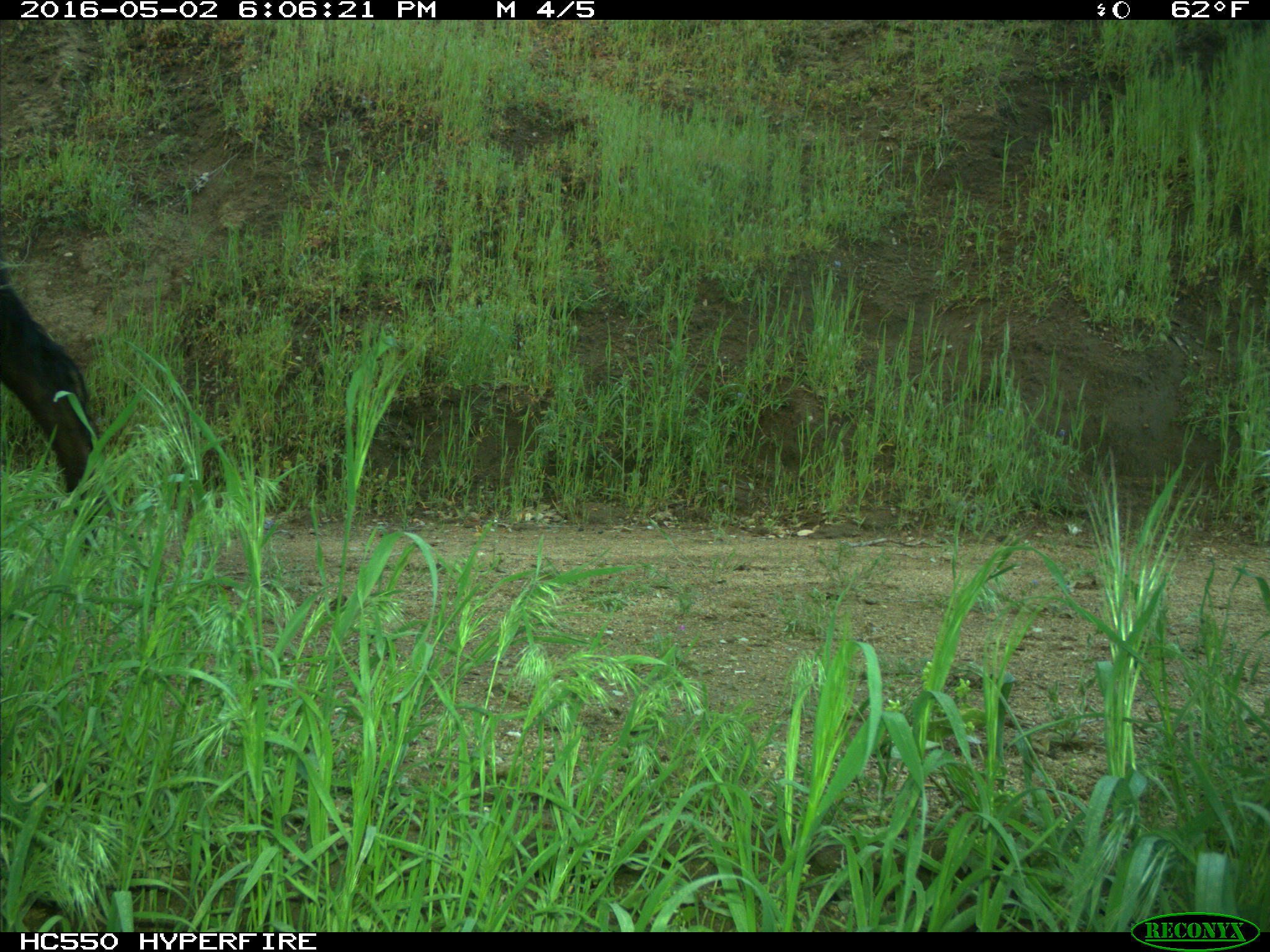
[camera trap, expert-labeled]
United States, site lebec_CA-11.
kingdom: Animalia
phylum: Chordata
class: Mammalia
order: Artiodactyla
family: Bovidae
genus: Bos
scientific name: Bos taurus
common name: domestic cow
Bos taurus (domestic cow).